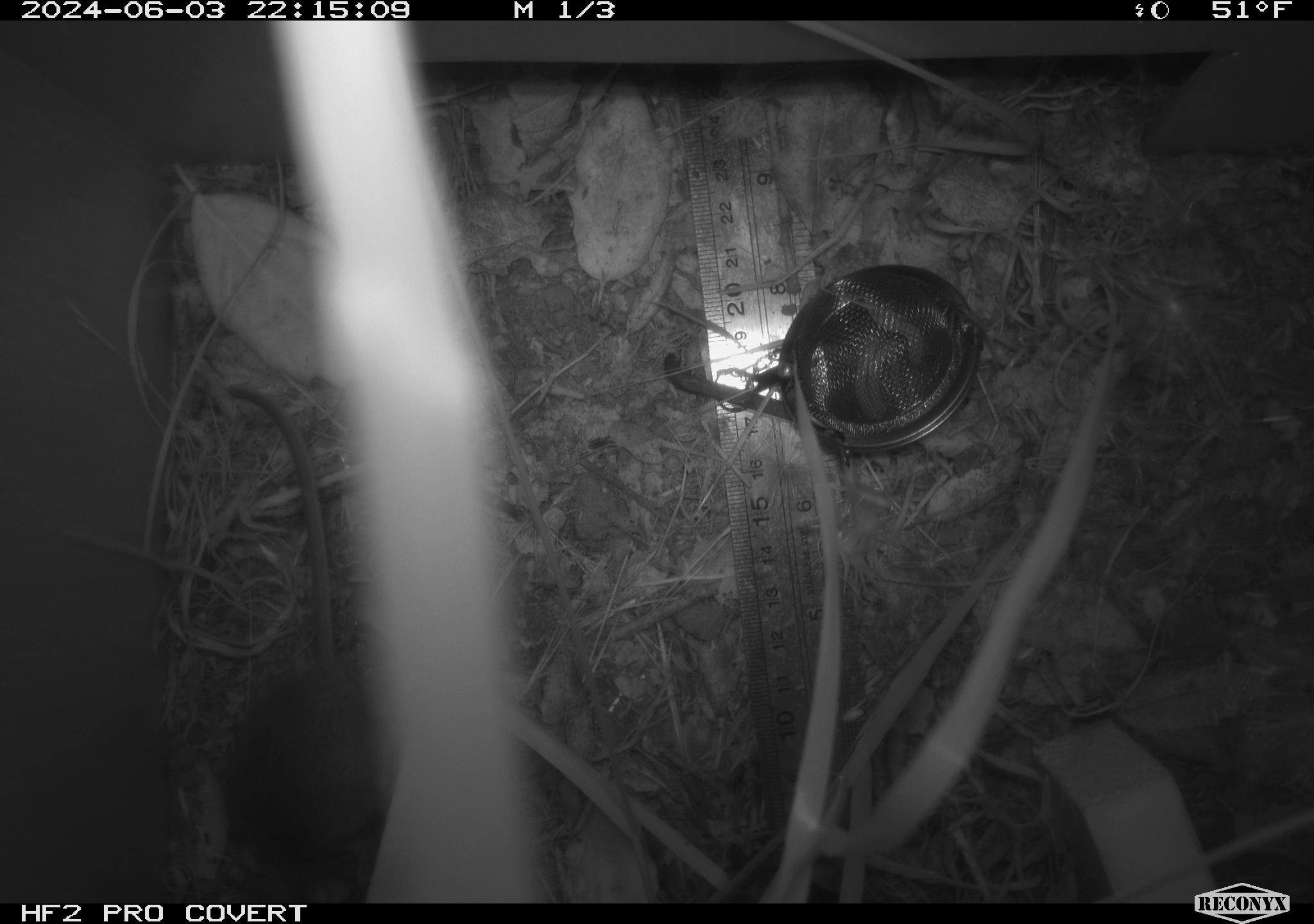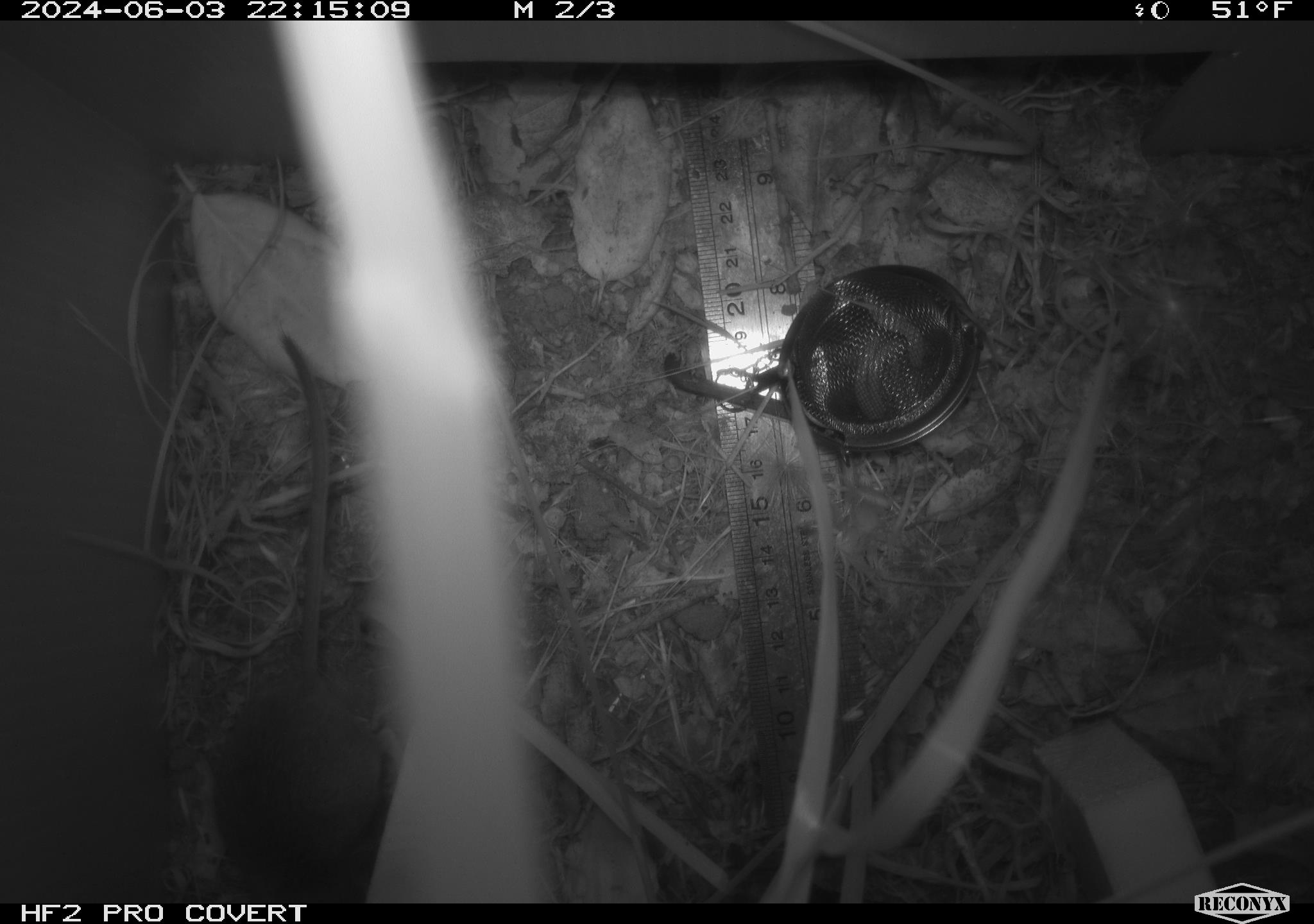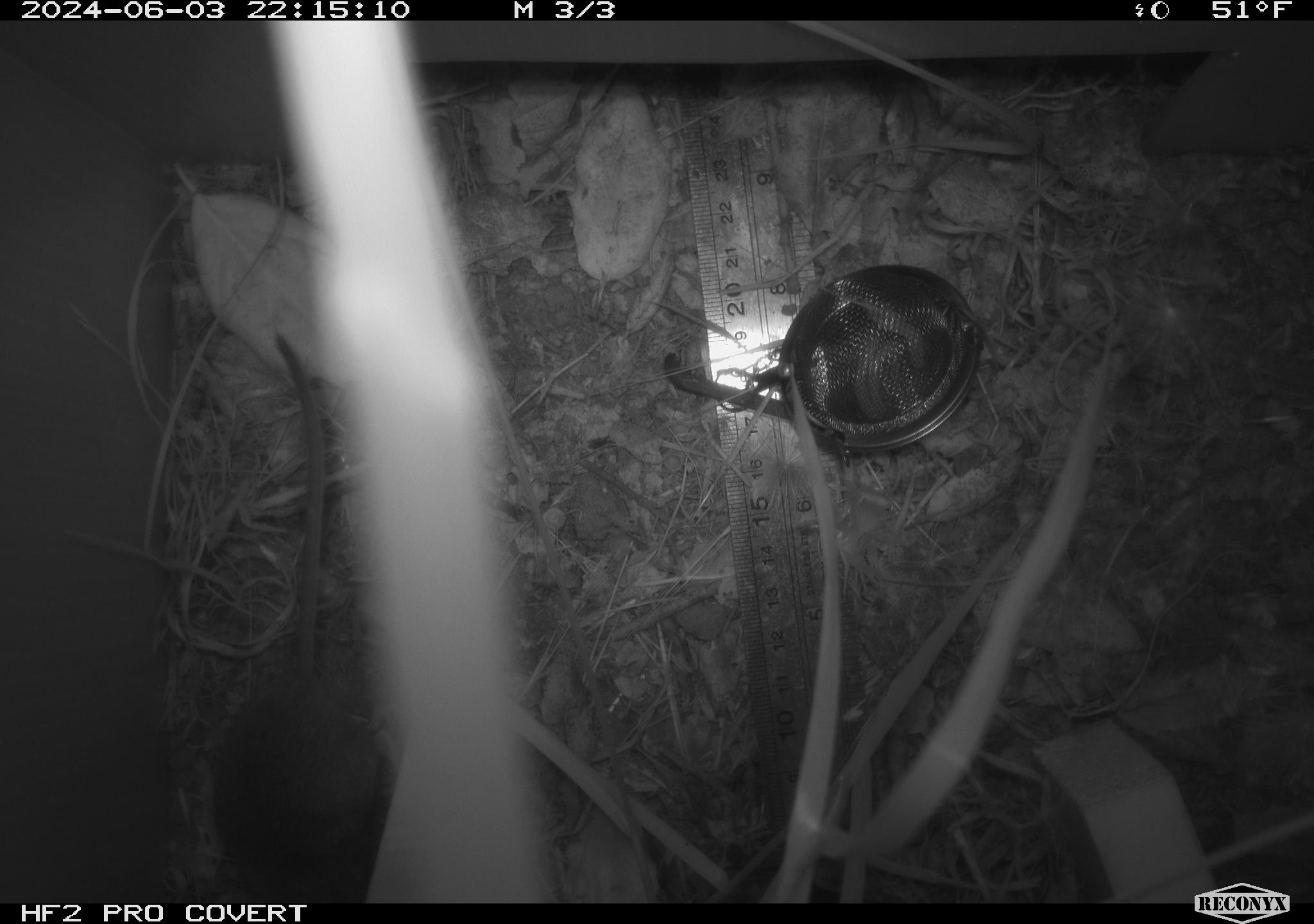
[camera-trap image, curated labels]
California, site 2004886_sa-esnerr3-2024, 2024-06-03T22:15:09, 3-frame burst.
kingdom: Animalia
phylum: Chordata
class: Mammalia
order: Rodentia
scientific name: Rodentia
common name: rodent